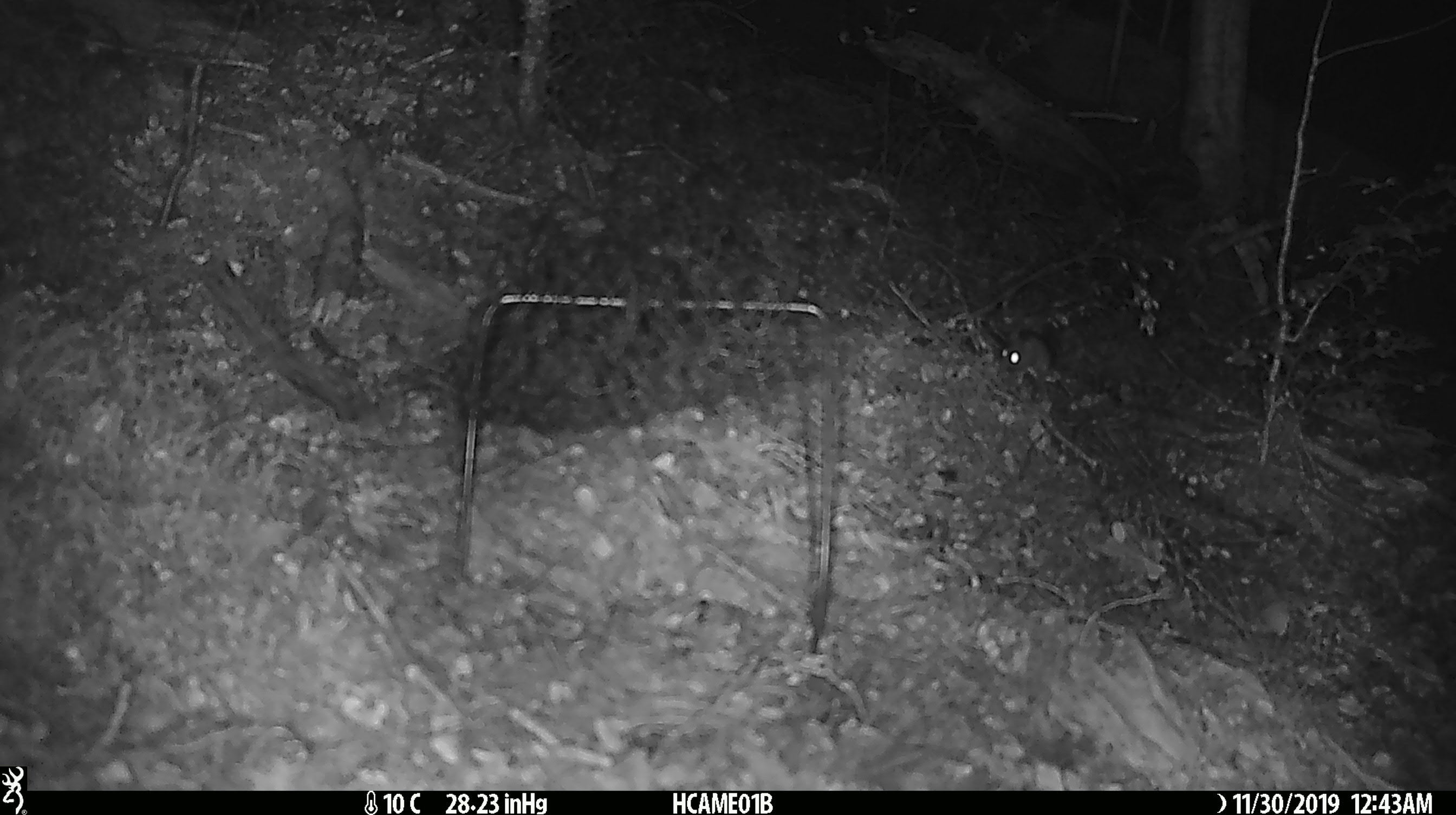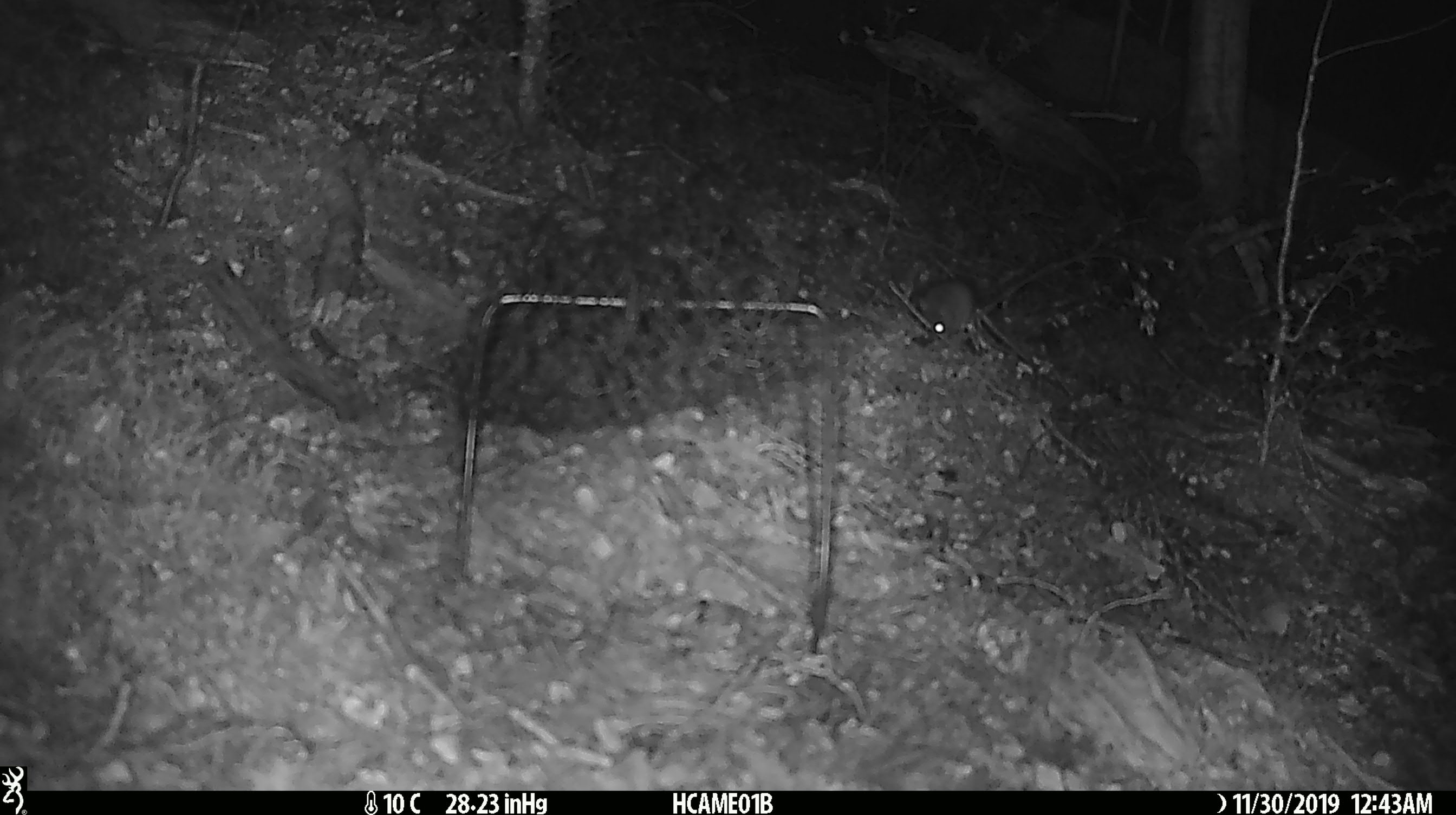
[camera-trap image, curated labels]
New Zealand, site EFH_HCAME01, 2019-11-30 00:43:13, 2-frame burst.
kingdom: Animalia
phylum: Chordata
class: Mammalia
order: Rodentia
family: Muridae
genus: Mus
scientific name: Mus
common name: mouse